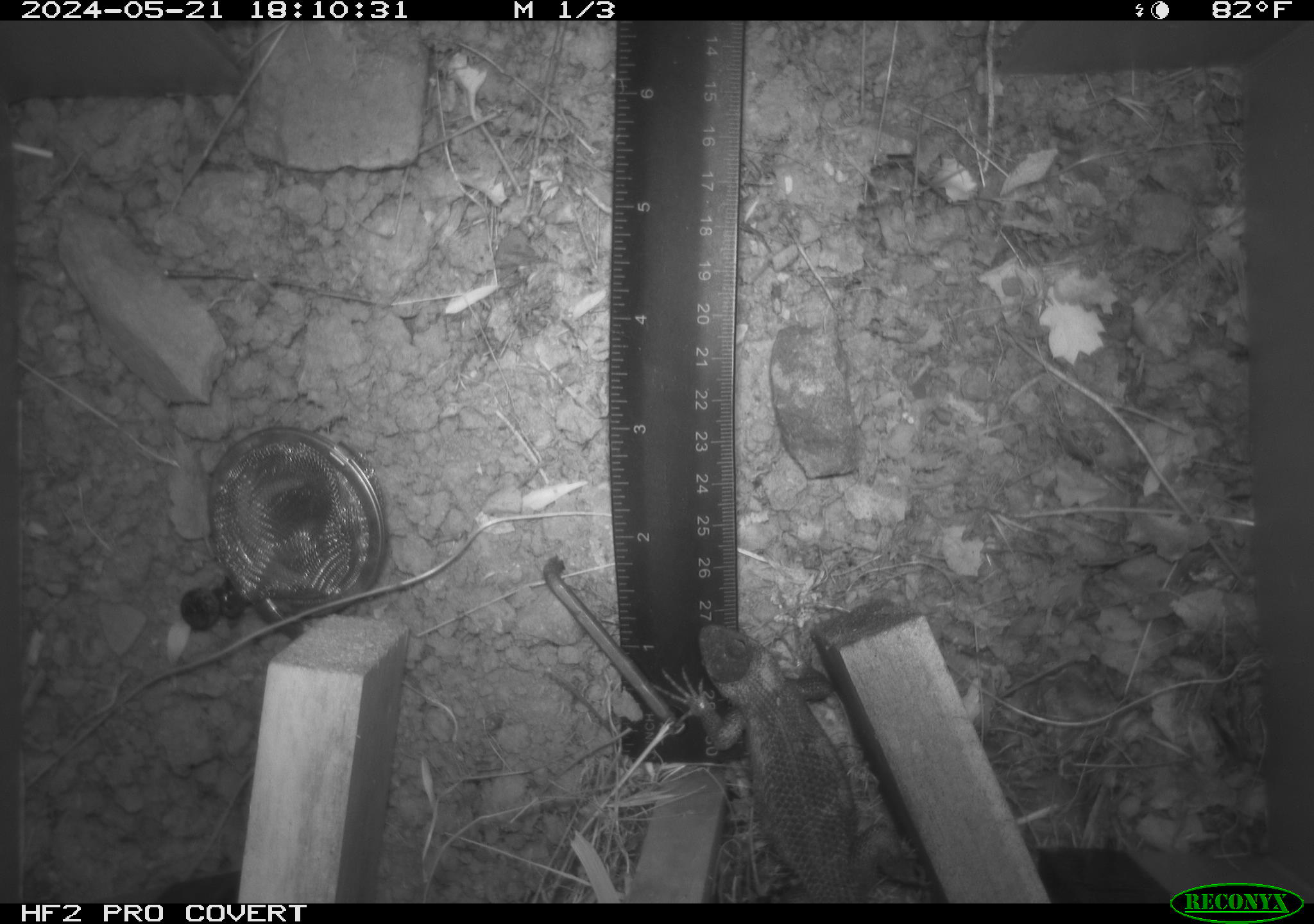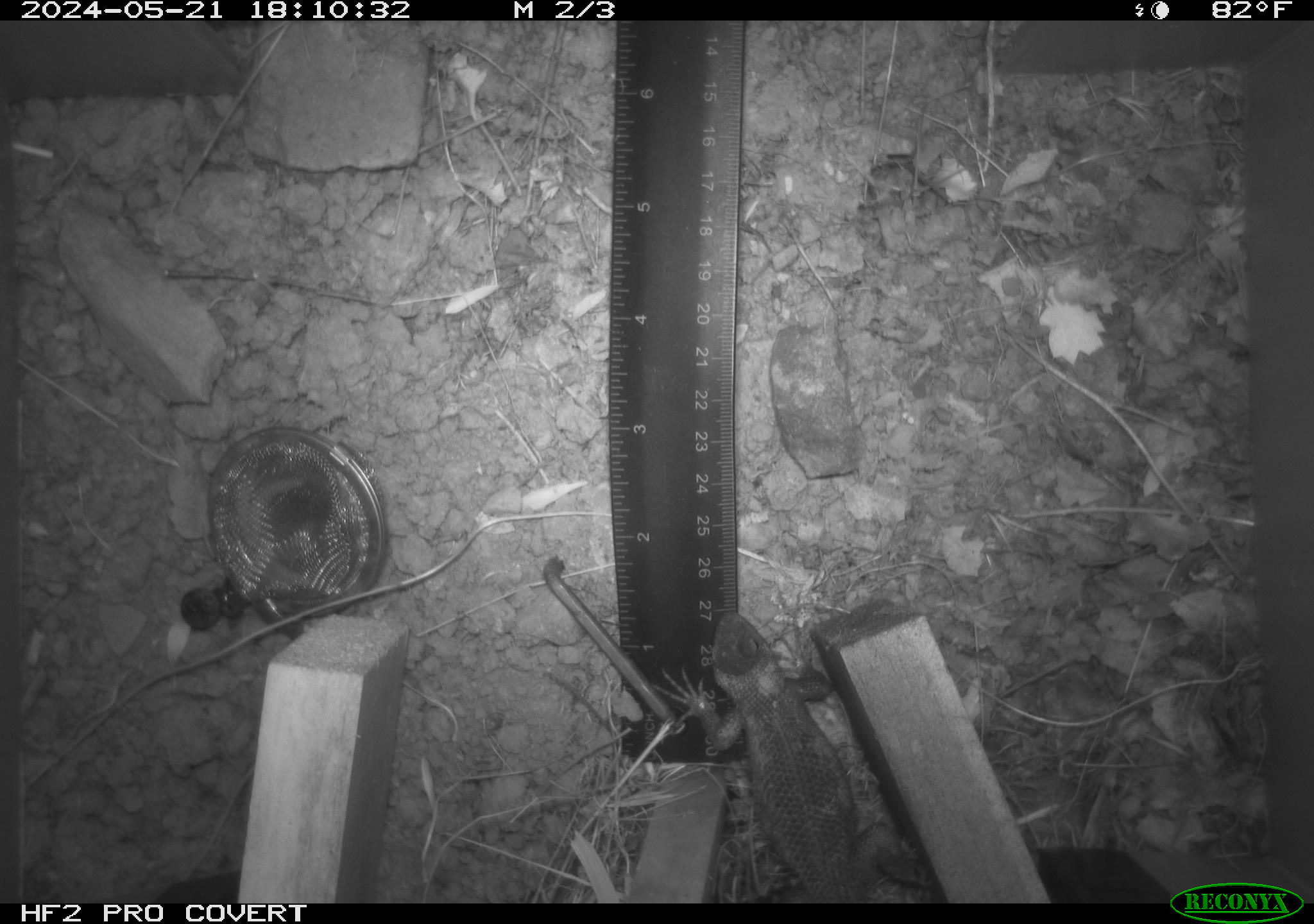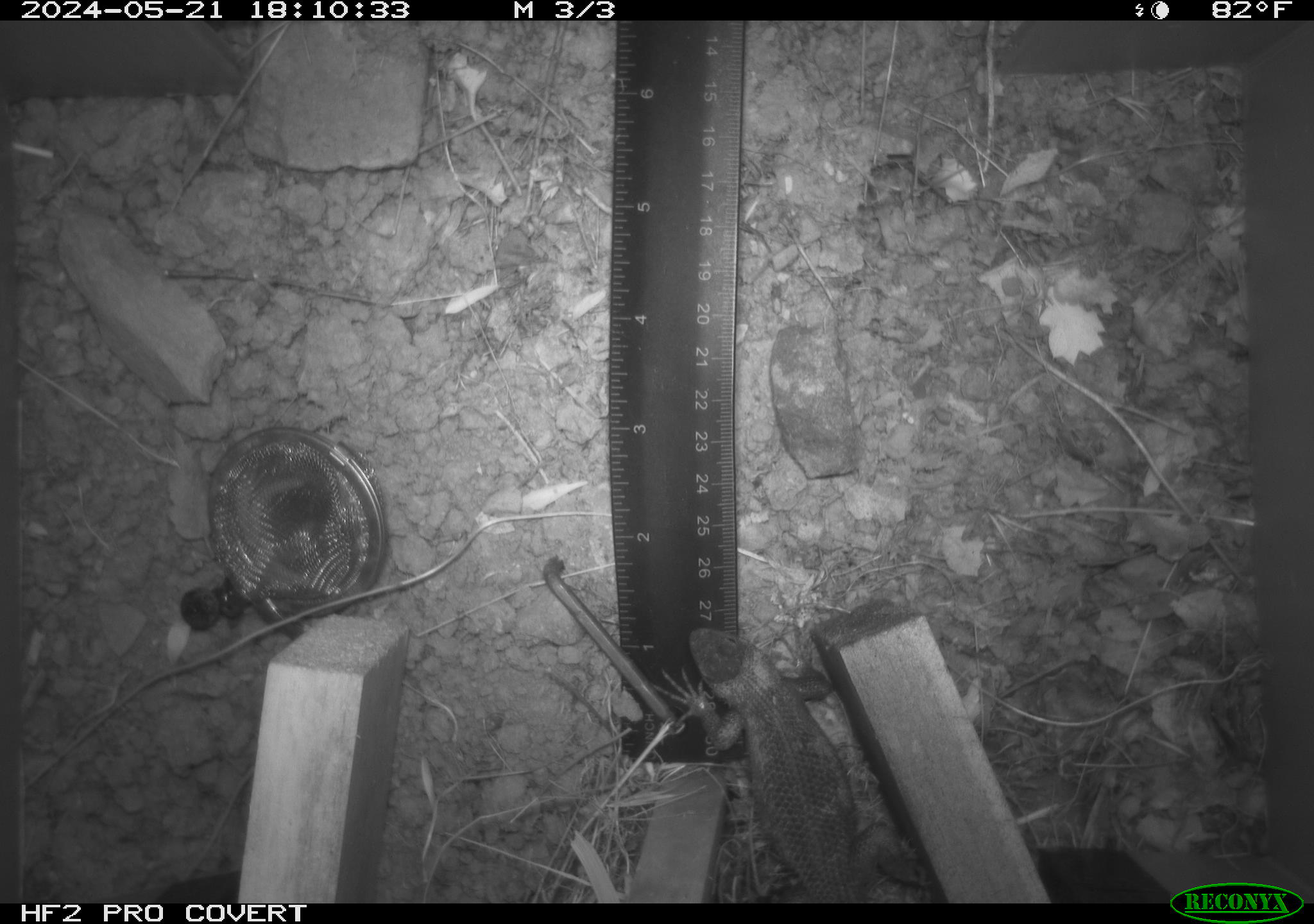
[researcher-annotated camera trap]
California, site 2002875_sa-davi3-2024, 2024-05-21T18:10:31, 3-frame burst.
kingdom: Animalia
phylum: Chordata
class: Reptilia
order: Squamata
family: Phrynosomatidae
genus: Sceloporus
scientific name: Sceloporus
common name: spiny lizards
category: sceloporus species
Sceloporus species (spiny lizards) (Sceloporus).